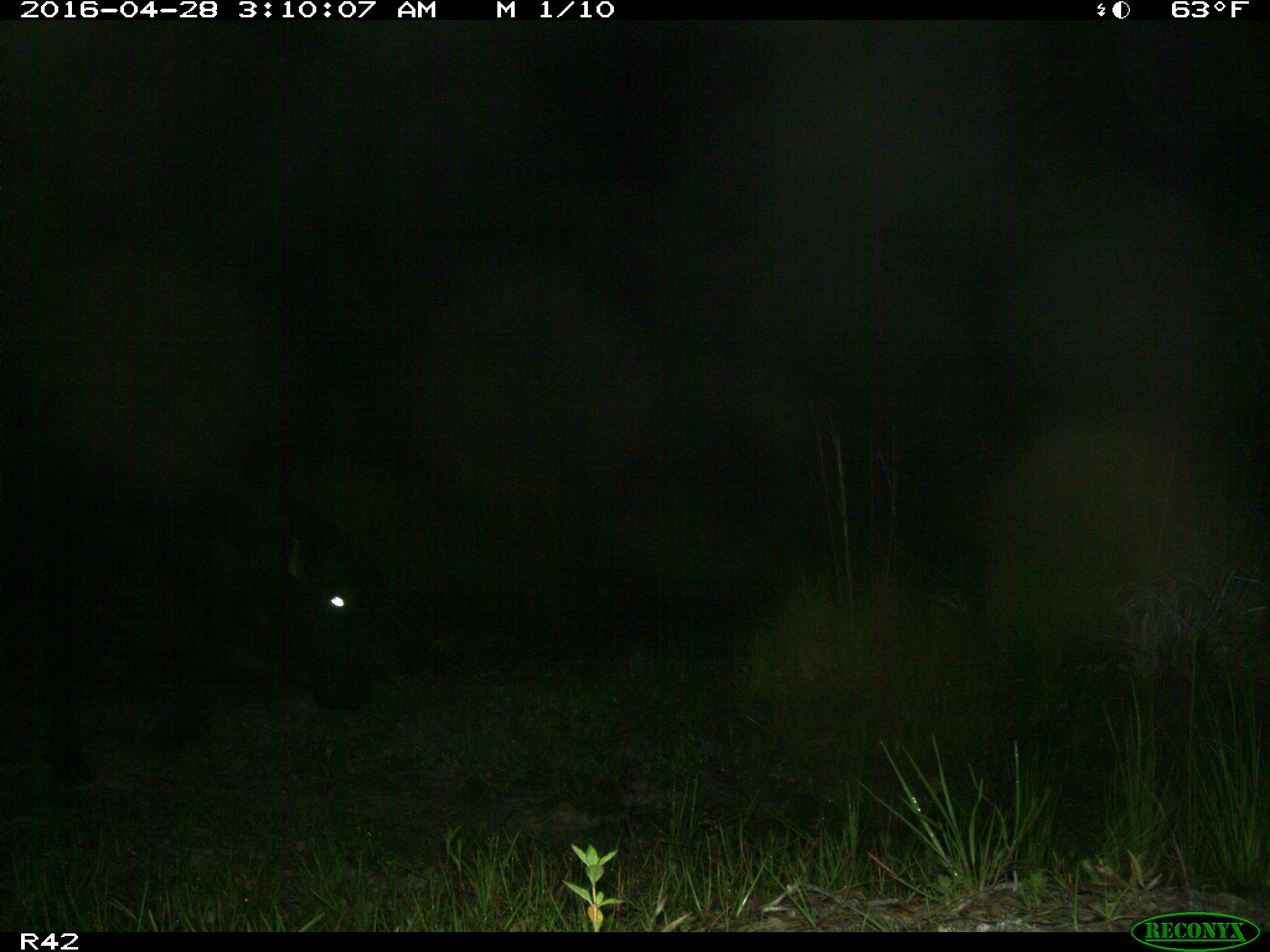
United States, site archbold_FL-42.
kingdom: Animalia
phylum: Chordata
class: Mammalia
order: Artiodactyla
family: Bovidae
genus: Bos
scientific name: Bos taurus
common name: domestic cow